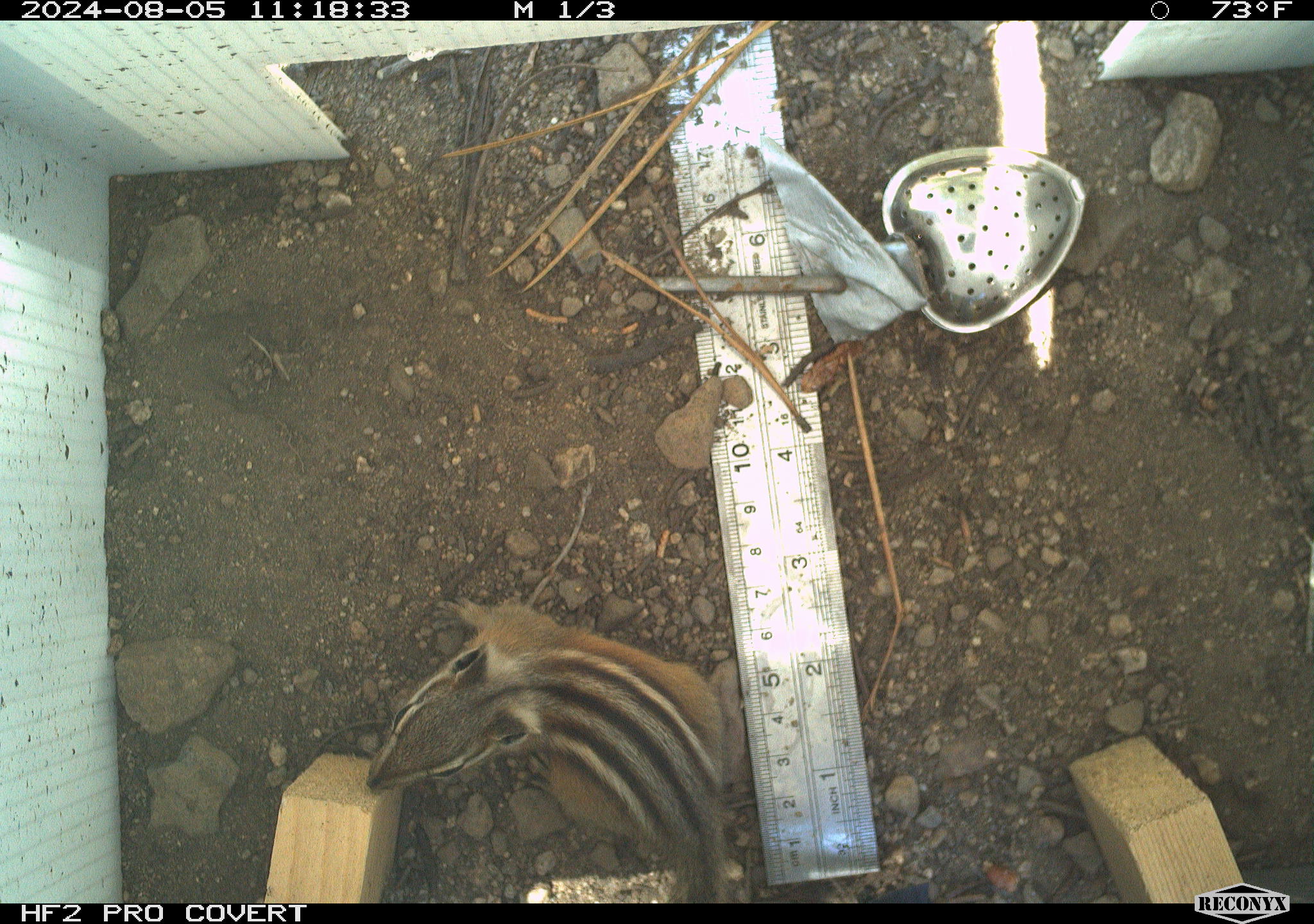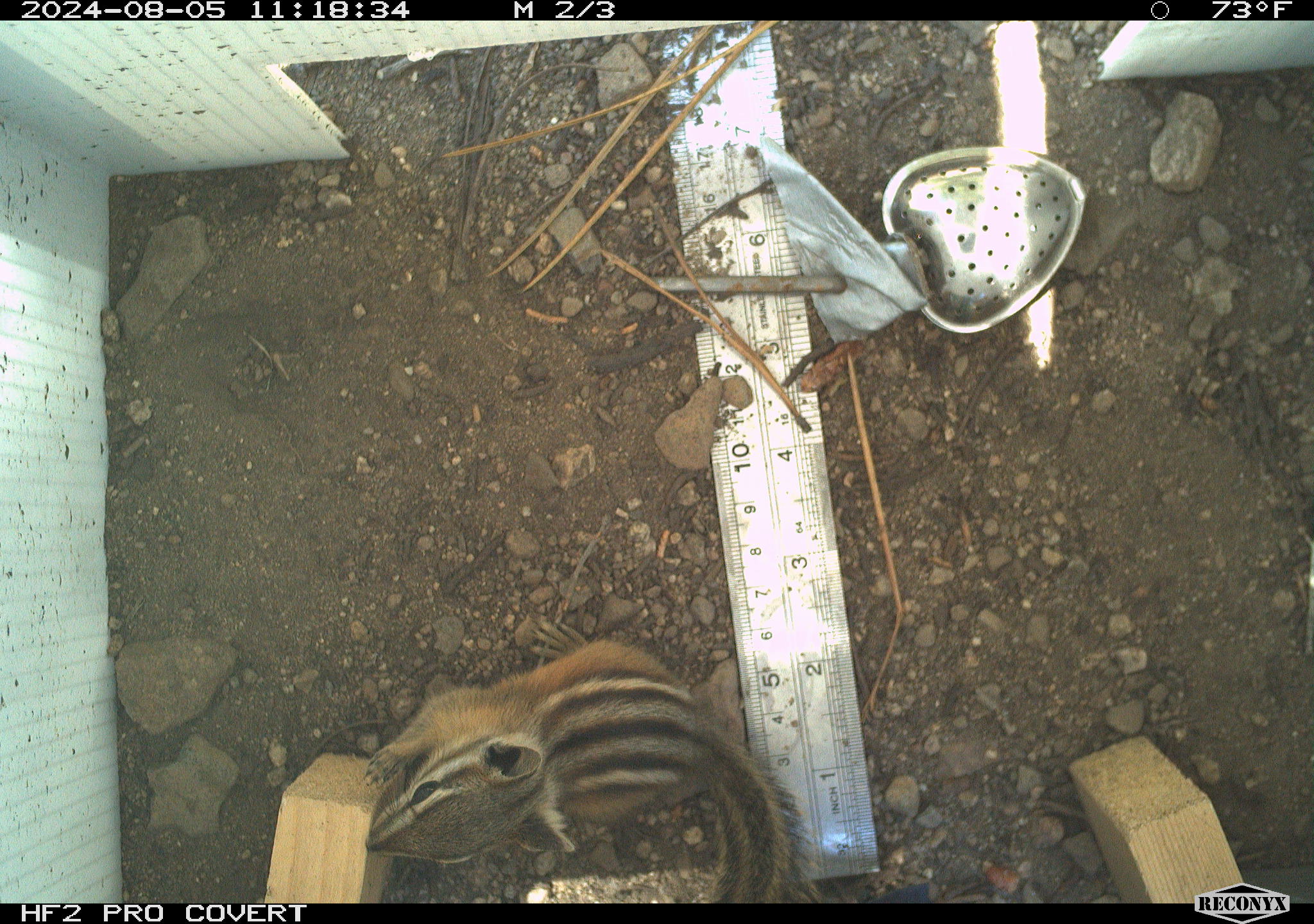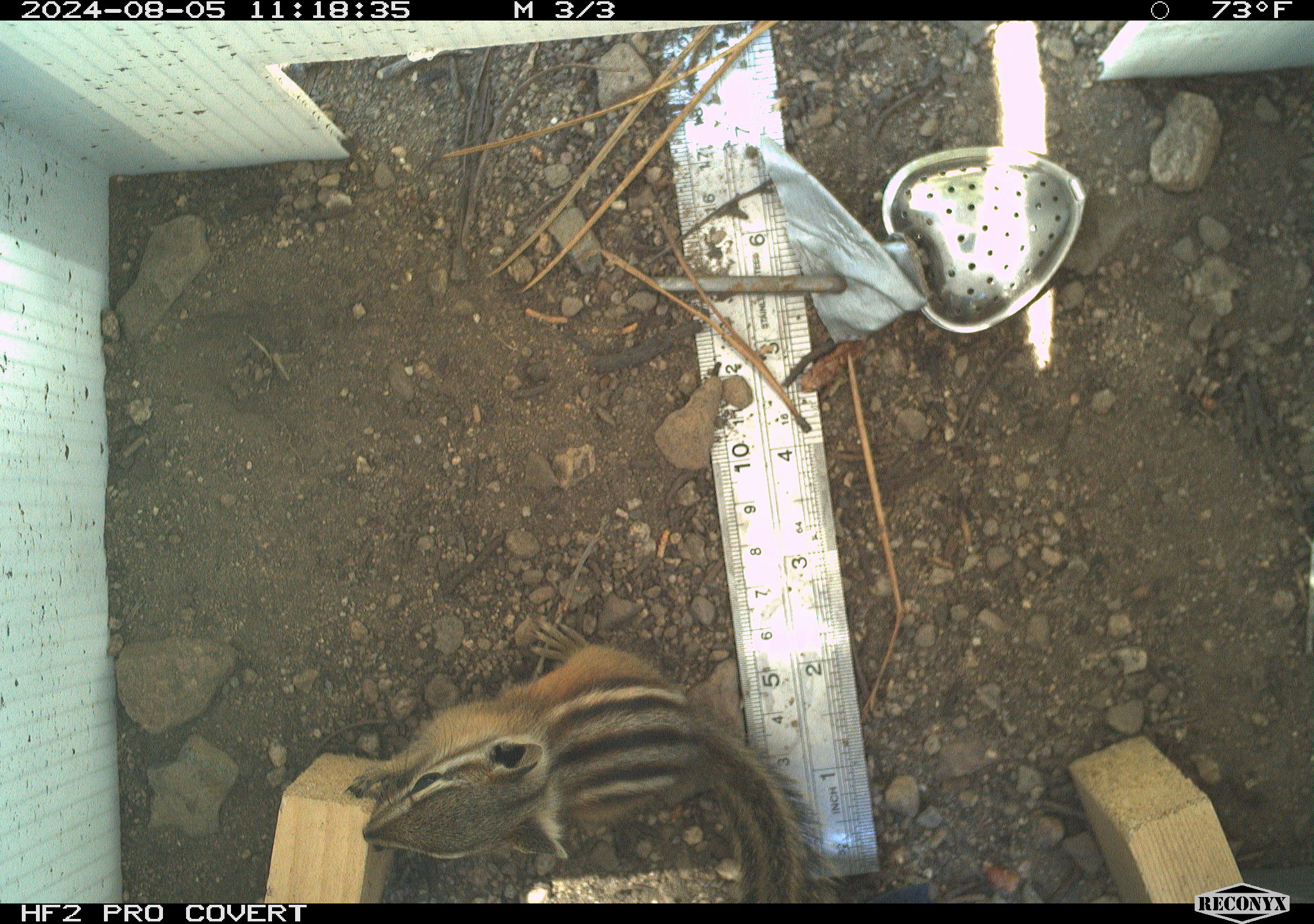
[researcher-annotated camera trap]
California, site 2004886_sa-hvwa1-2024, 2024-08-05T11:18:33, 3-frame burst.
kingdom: Animalia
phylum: Chordata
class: Mammalia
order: Rodentia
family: Sciuridae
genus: Neotamias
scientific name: Neotamias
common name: western chipmunks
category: neotamias species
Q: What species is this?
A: Neotamias species (western chipmunks) (Neotamias).